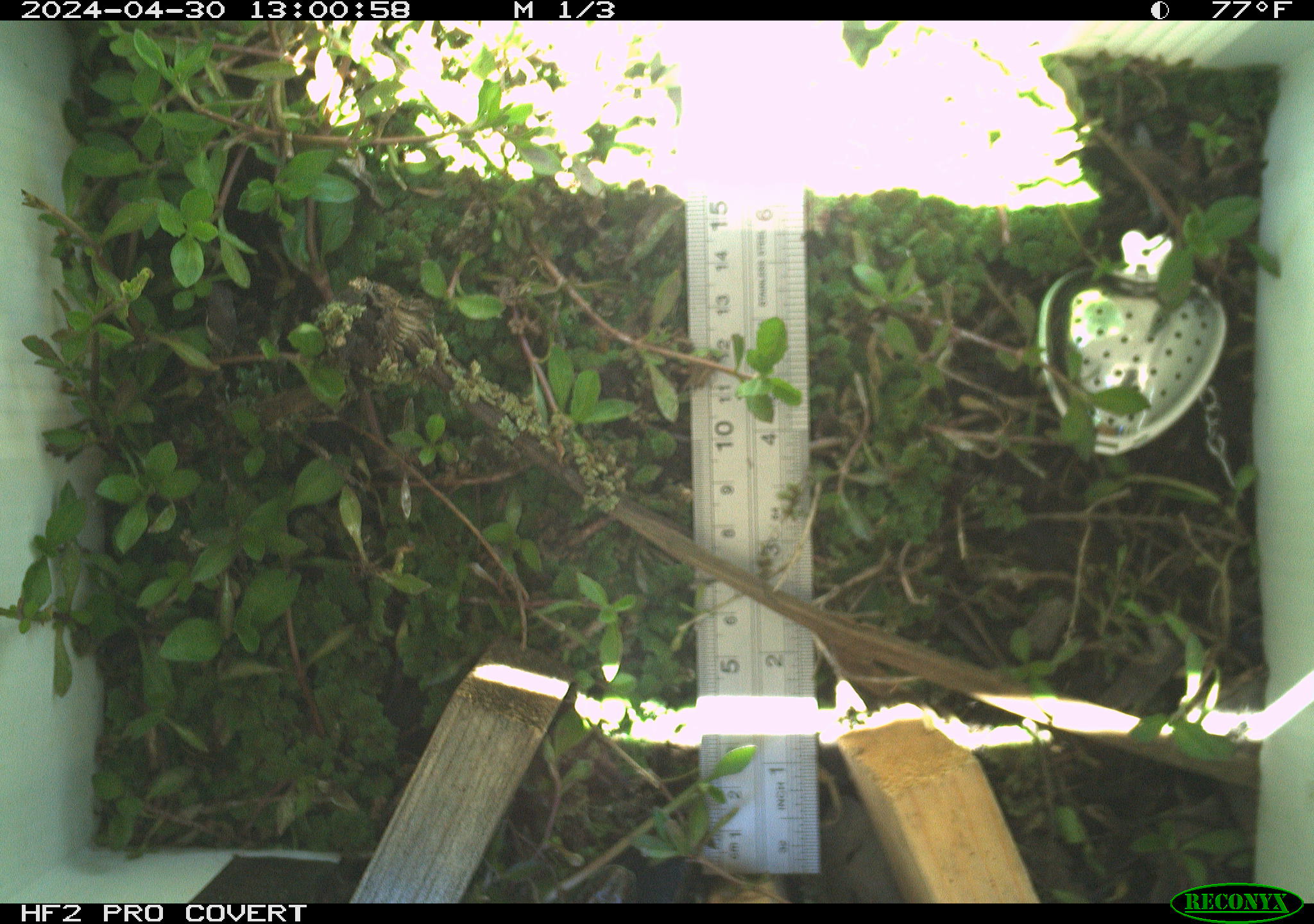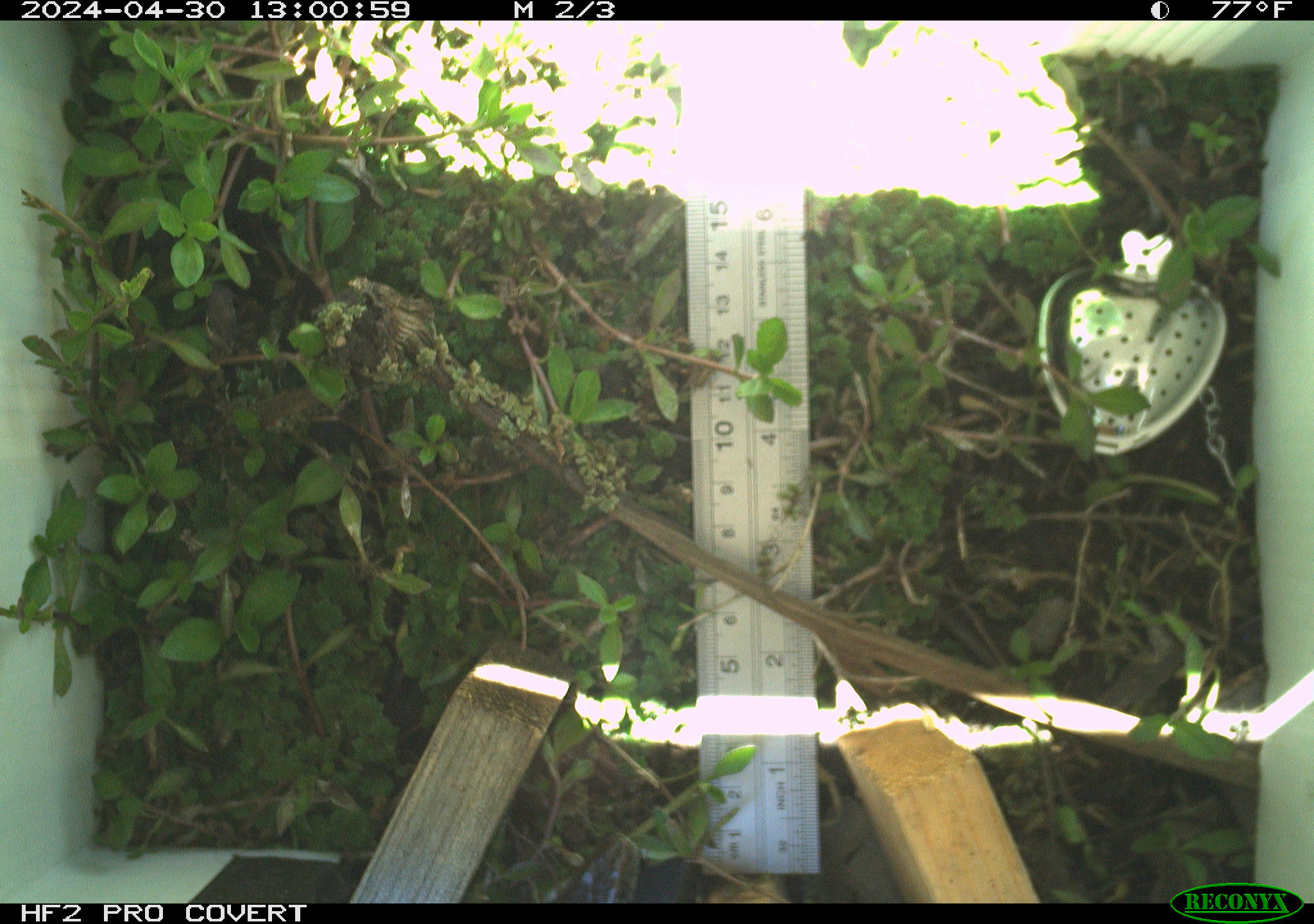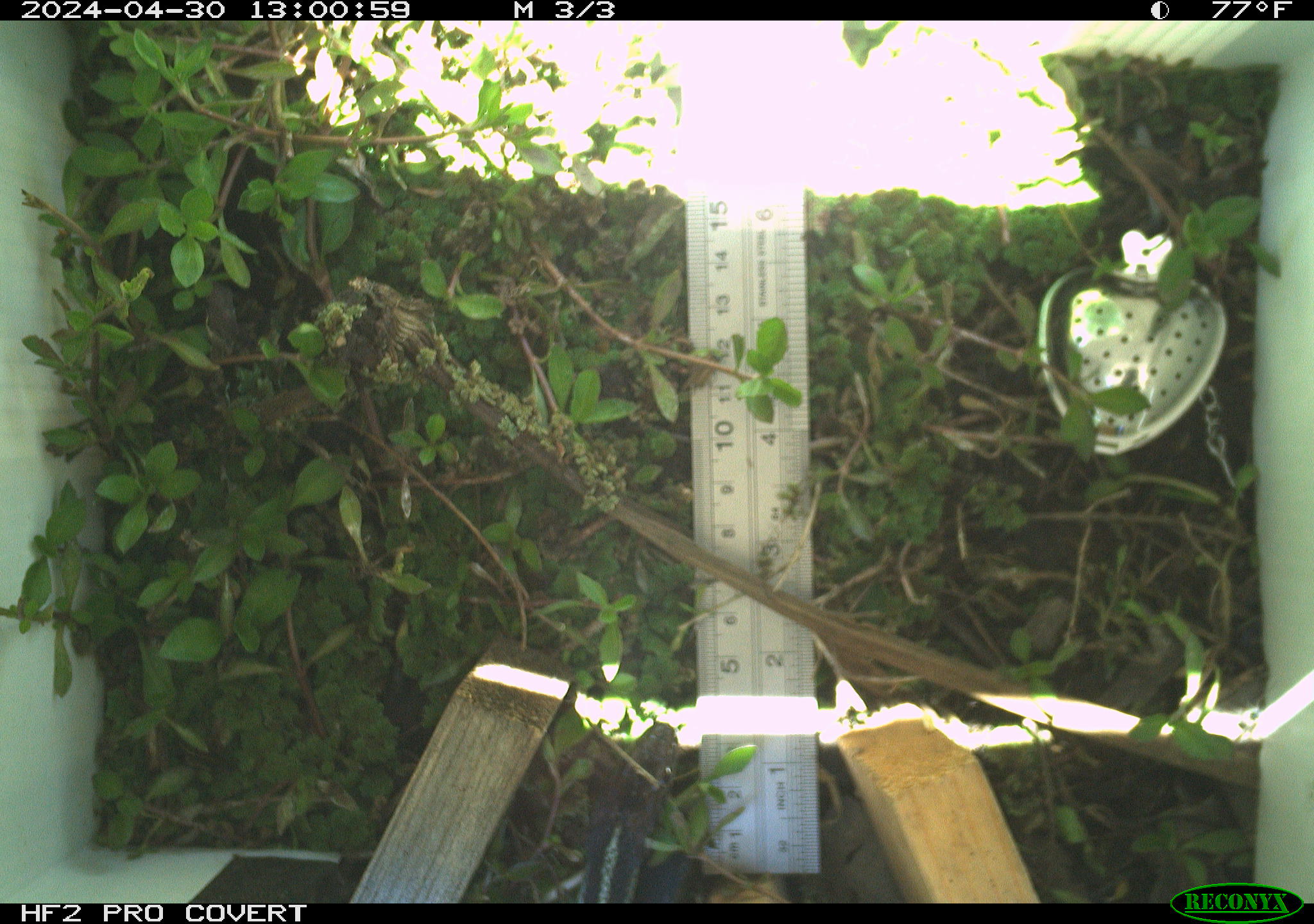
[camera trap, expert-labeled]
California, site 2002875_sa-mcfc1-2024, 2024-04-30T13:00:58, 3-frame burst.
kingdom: Animalia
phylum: Chordata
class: Reptilia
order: Squamata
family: Colubridae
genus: Thamnophis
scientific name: Thamnophis sirtalis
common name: common gartersnake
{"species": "common gartersnake (Thamnophis sirtalis)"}